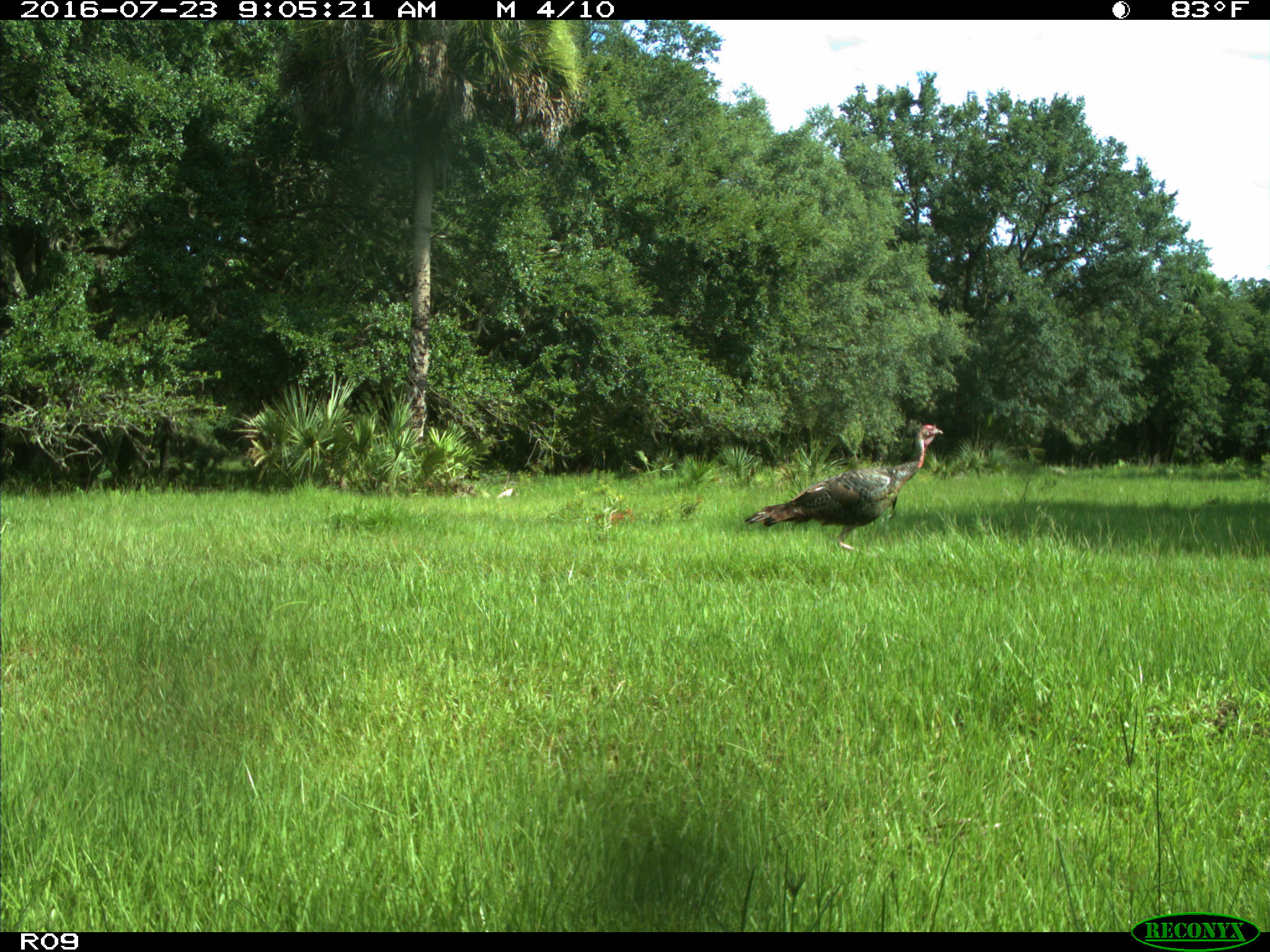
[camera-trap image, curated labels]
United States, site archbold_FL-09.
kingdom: Animalia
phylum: Chordata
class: Aves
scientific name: Aves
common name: birds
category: unidentified bird